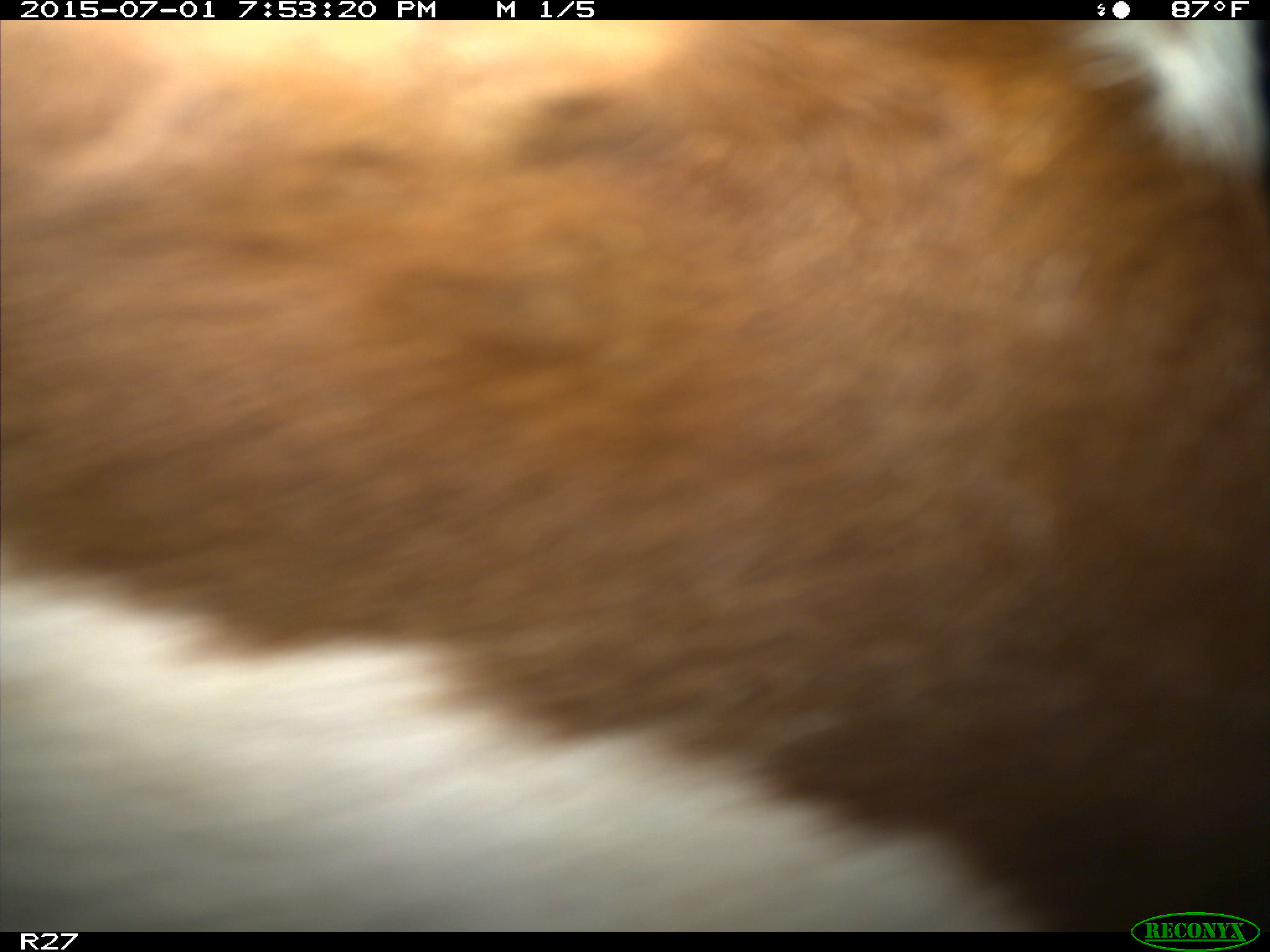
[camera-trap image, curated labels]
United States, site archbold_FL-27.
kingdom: Animalia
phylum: Chordata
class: Mammalia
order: Artiodactyla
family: Bovidae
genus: Bos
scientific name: Bos taurus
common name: domestic cow